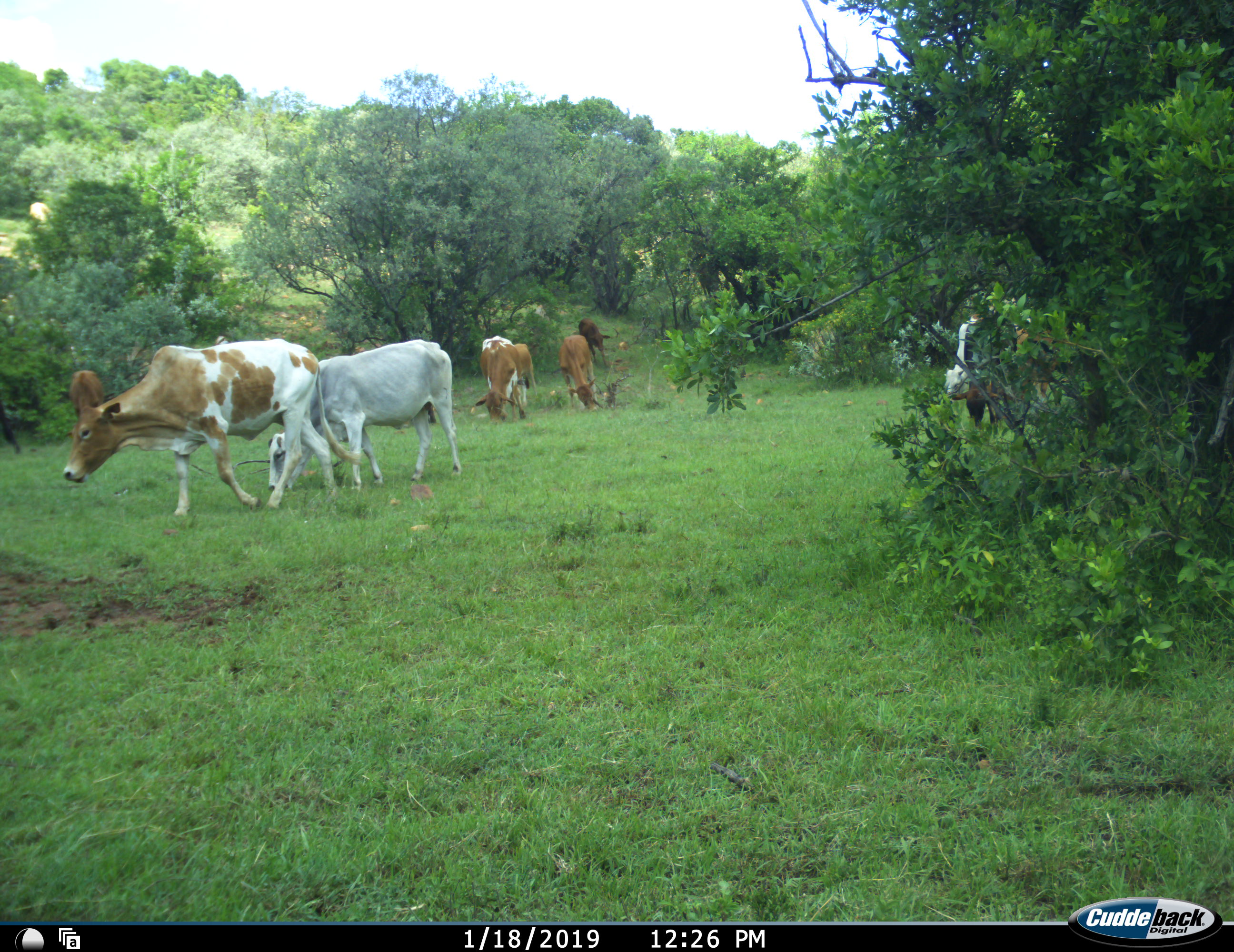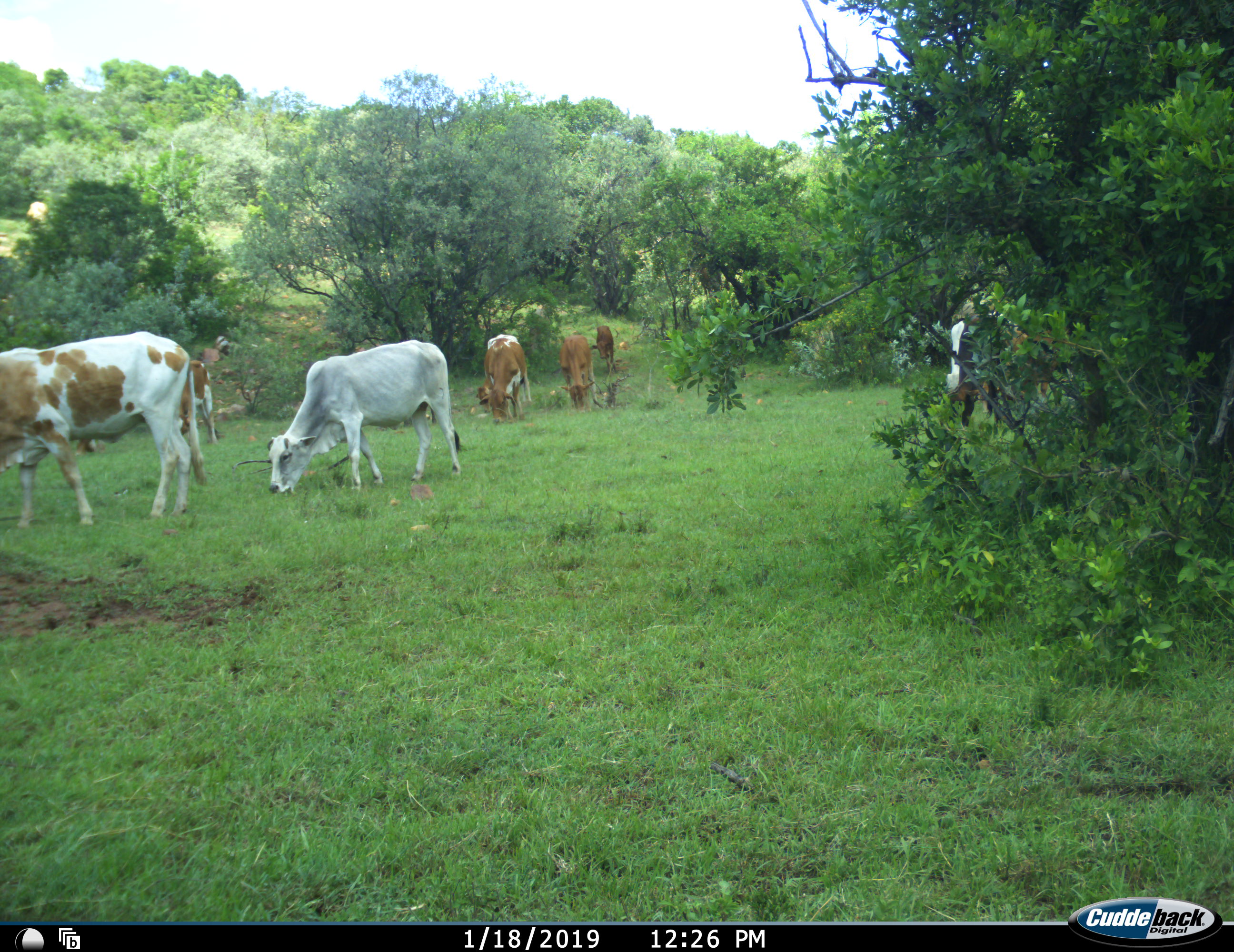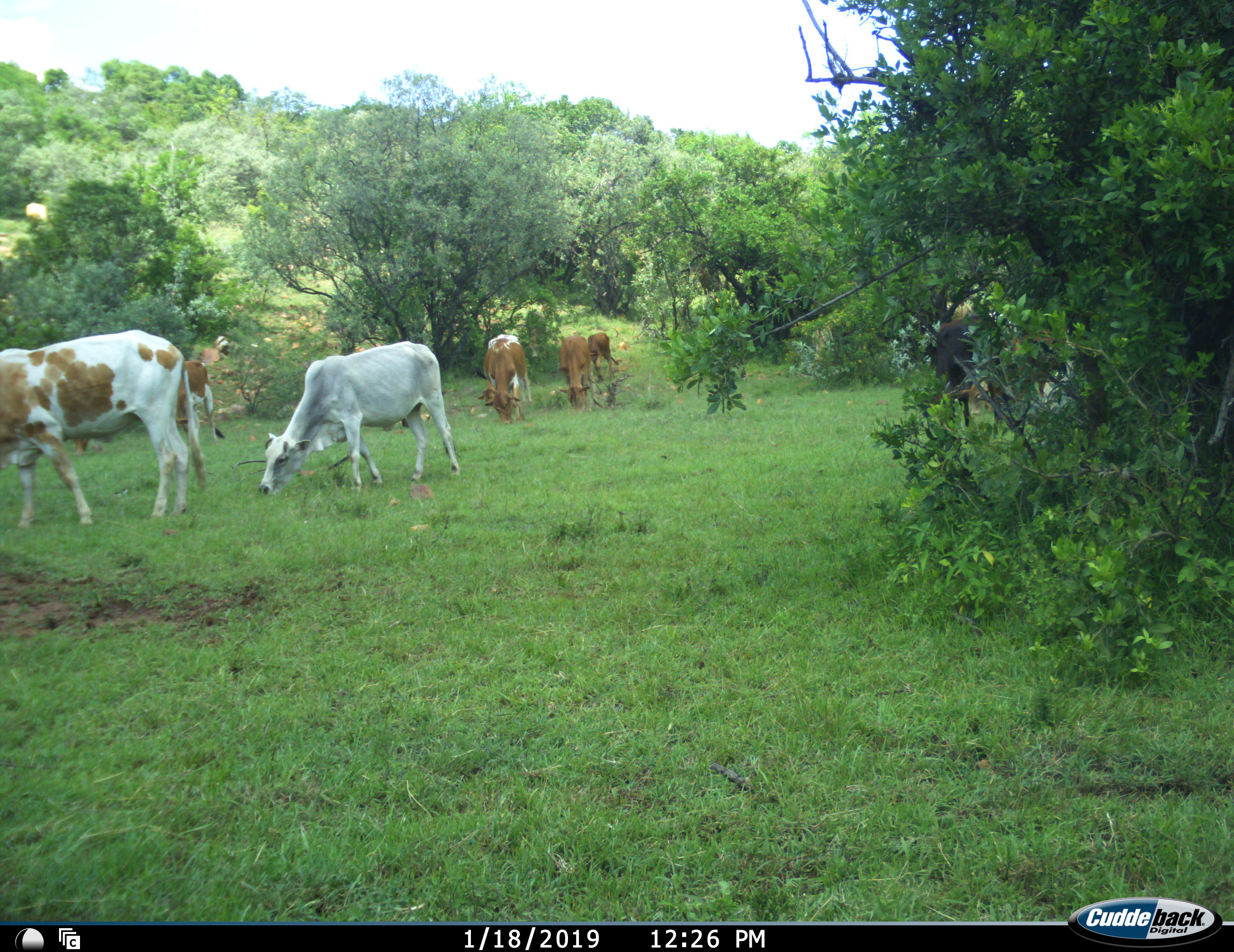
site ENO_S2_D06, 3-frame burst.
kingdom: Animalia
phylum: Chordata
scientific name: Vertebrata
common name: domestic animal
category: domesticanimal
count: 9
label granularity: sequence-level